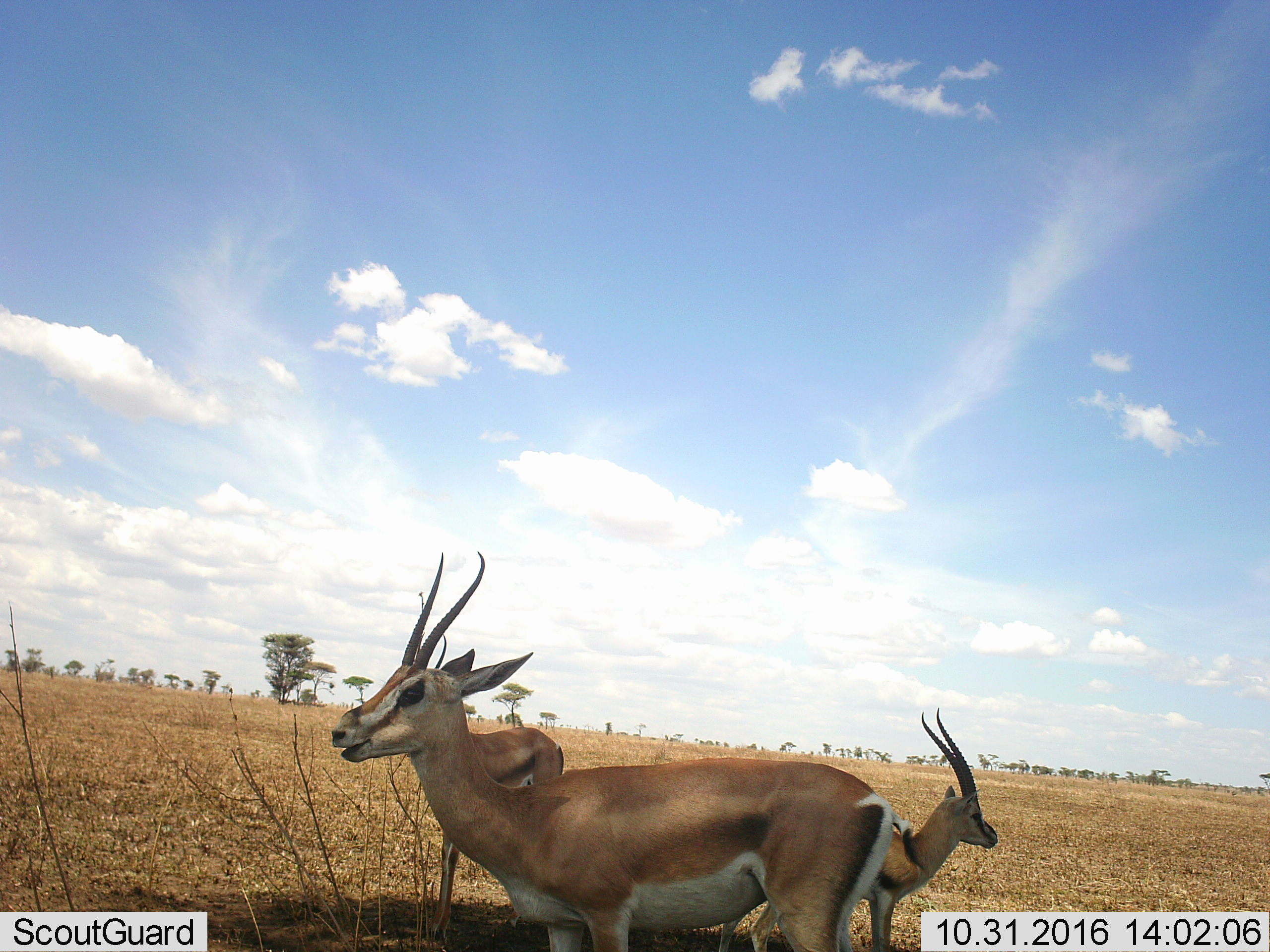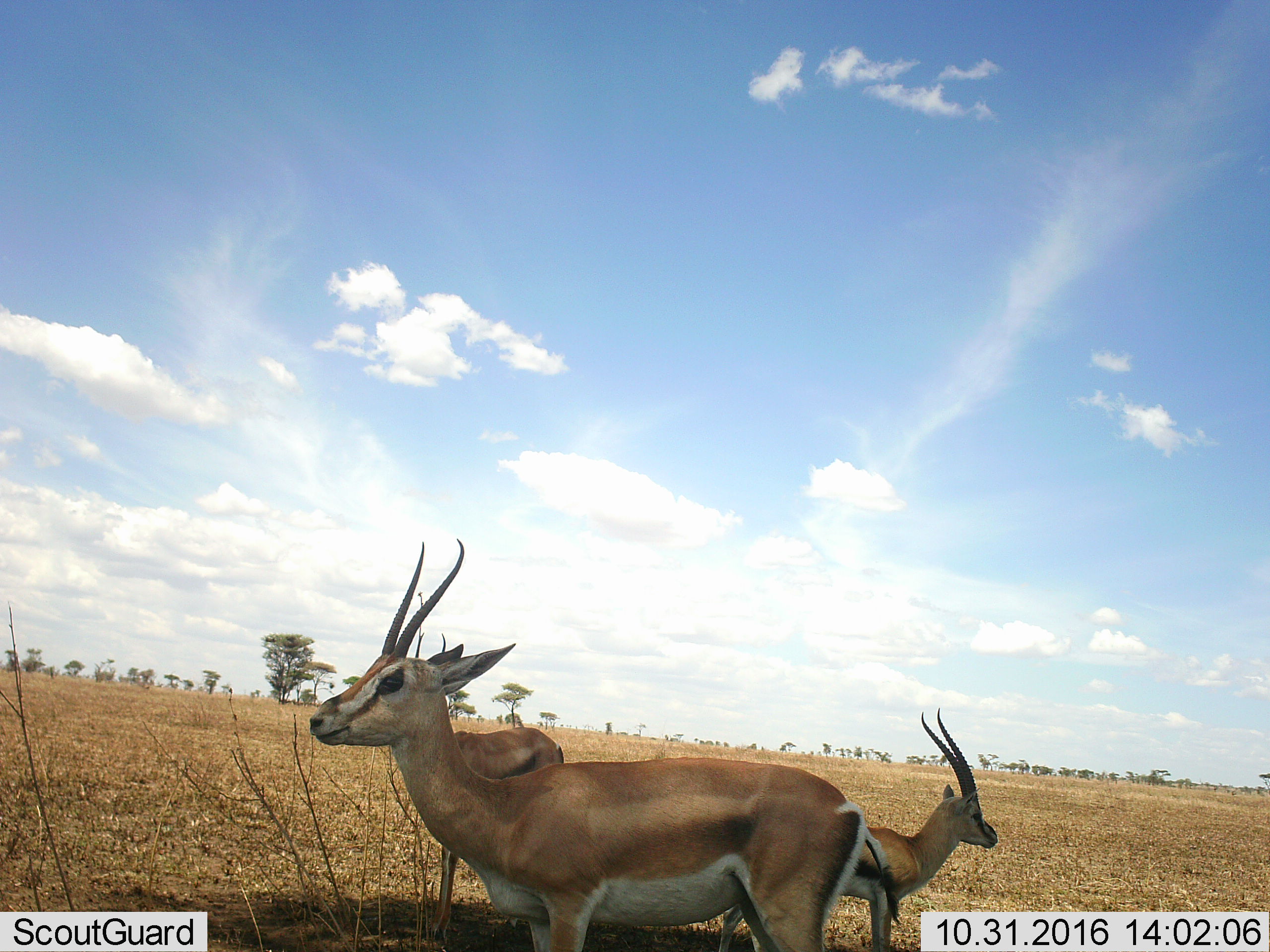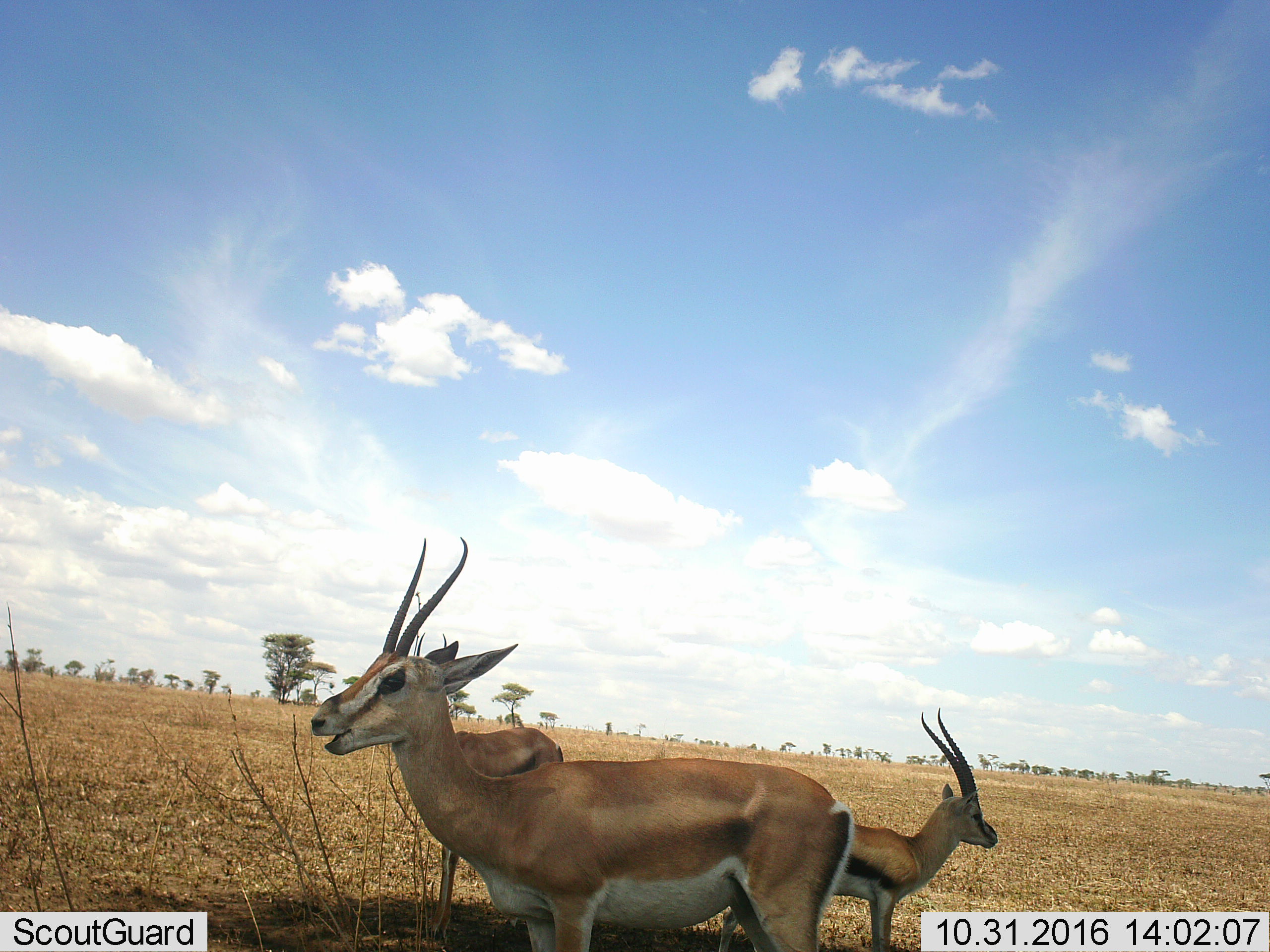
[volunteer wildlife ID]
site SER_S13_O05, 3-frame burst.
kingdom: Animalia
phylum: Chordata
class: Mammalia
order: Artiodactyla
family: Bovidae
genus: Eudorcas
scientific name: Eudorcas thomsonii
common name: thomson's gazelle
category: gazellethomsons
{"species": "gazellethomsons (thomson's gazelle) (Eudorcas thomsonii)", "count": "3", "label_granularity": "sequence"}